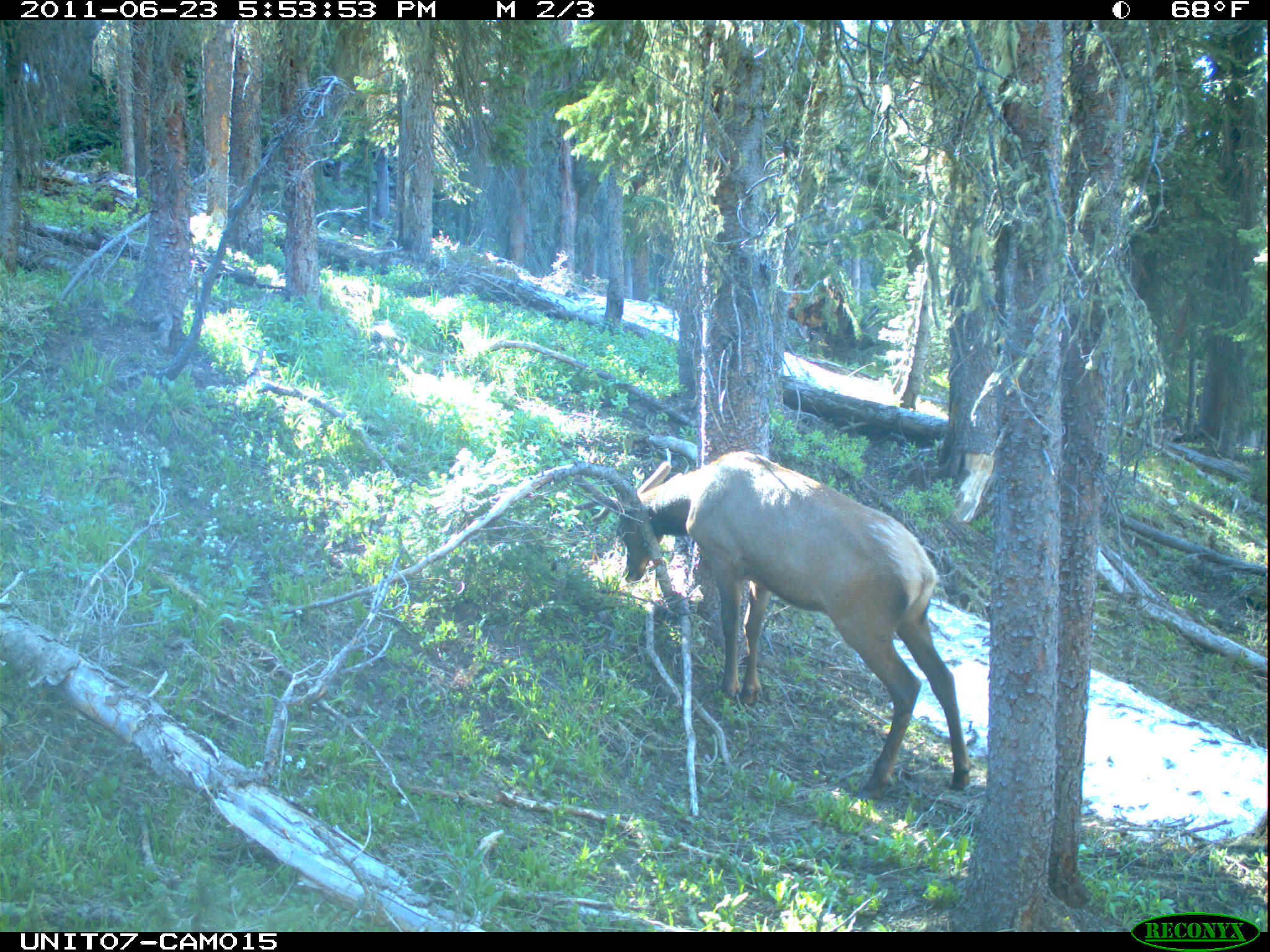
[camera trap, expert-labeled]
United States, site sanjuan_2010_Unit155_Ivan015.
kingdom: Animalia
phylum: Chordata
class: Mammalia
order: Artiodactyla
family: Cervidae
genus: Cervus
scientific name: Cervus elaphus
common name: red deer